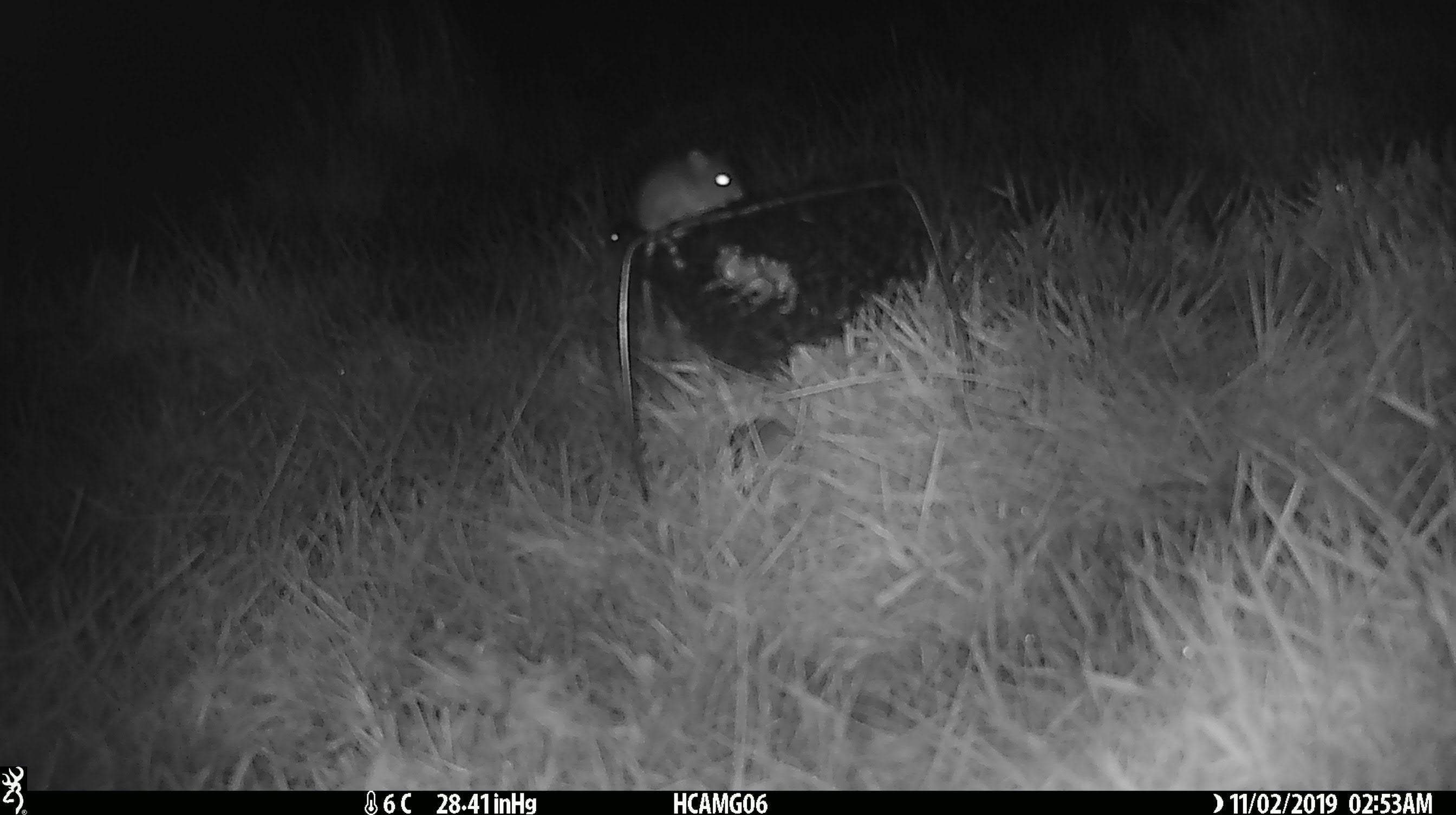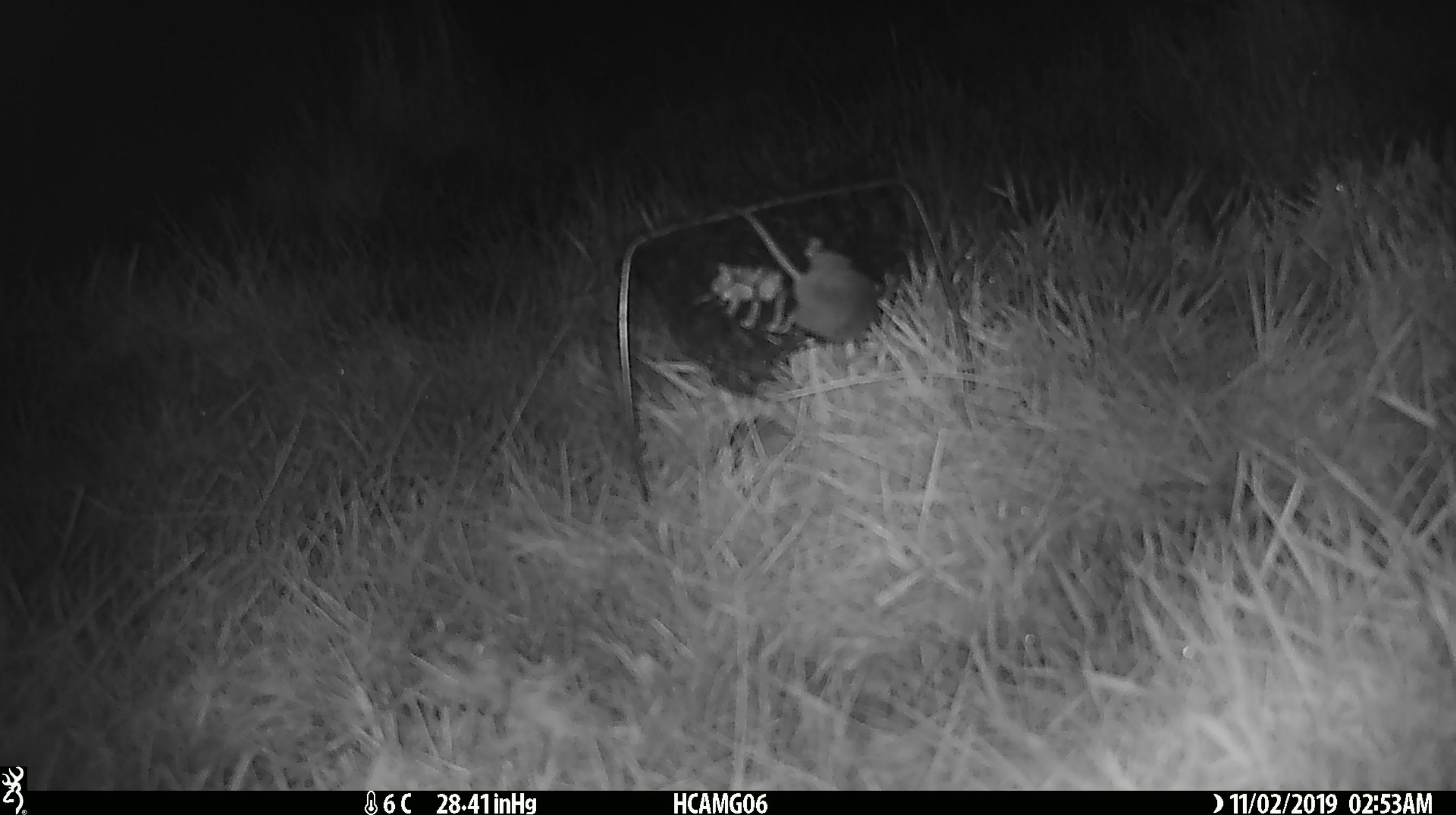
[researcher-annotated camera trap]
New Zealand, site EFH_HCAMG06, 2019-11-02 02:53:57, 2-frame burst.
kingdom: Animalia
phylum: Chordata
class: Mammalia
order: Rodentia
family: Muridae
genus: Mus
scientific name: Mus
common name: mouse